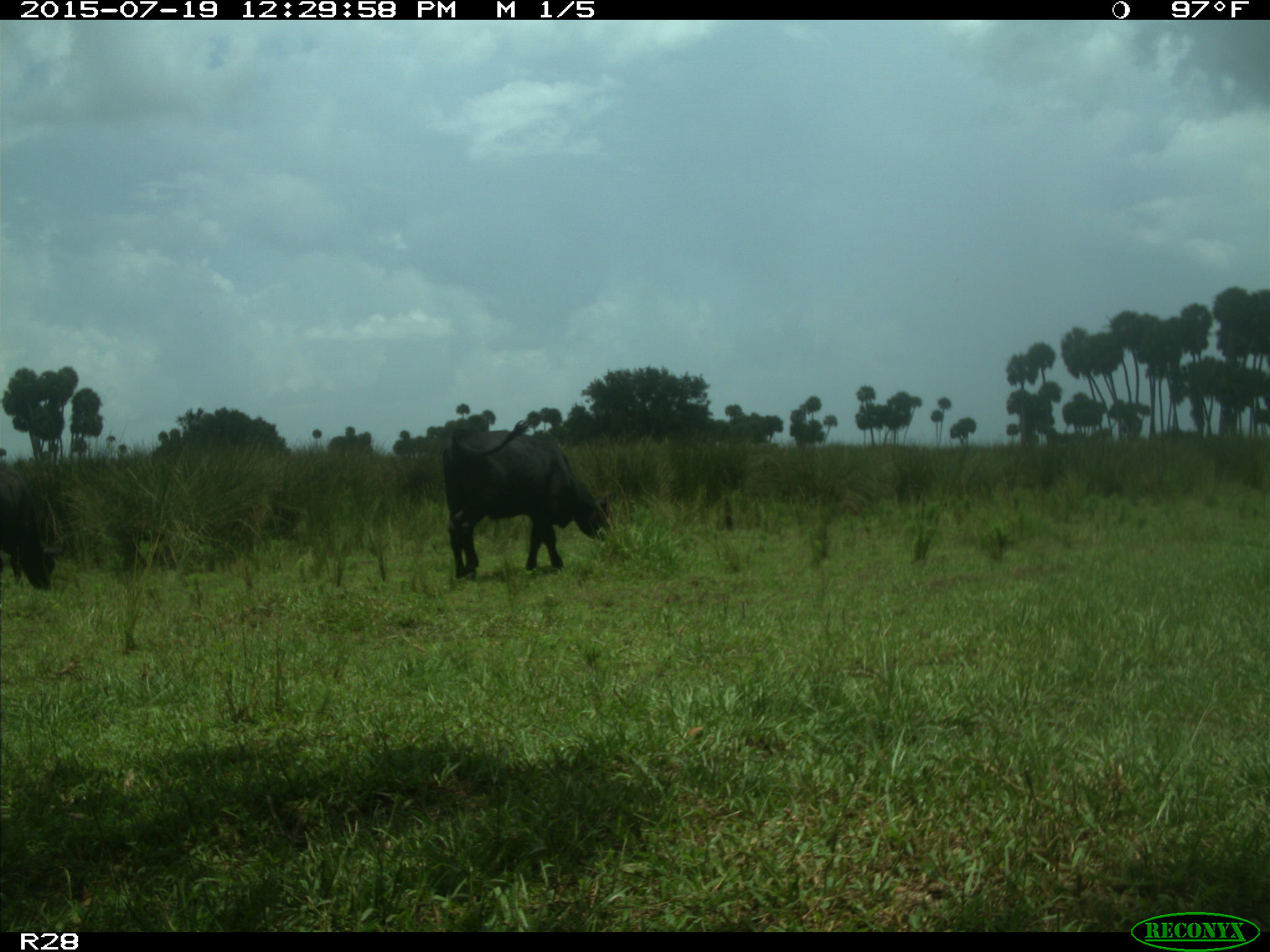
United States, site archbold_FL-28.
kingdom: Animalia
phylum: Chordata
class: Mammalia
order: Artiodactyla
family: Bovidae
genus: Bos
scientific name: Bos taurus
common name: domestic cow